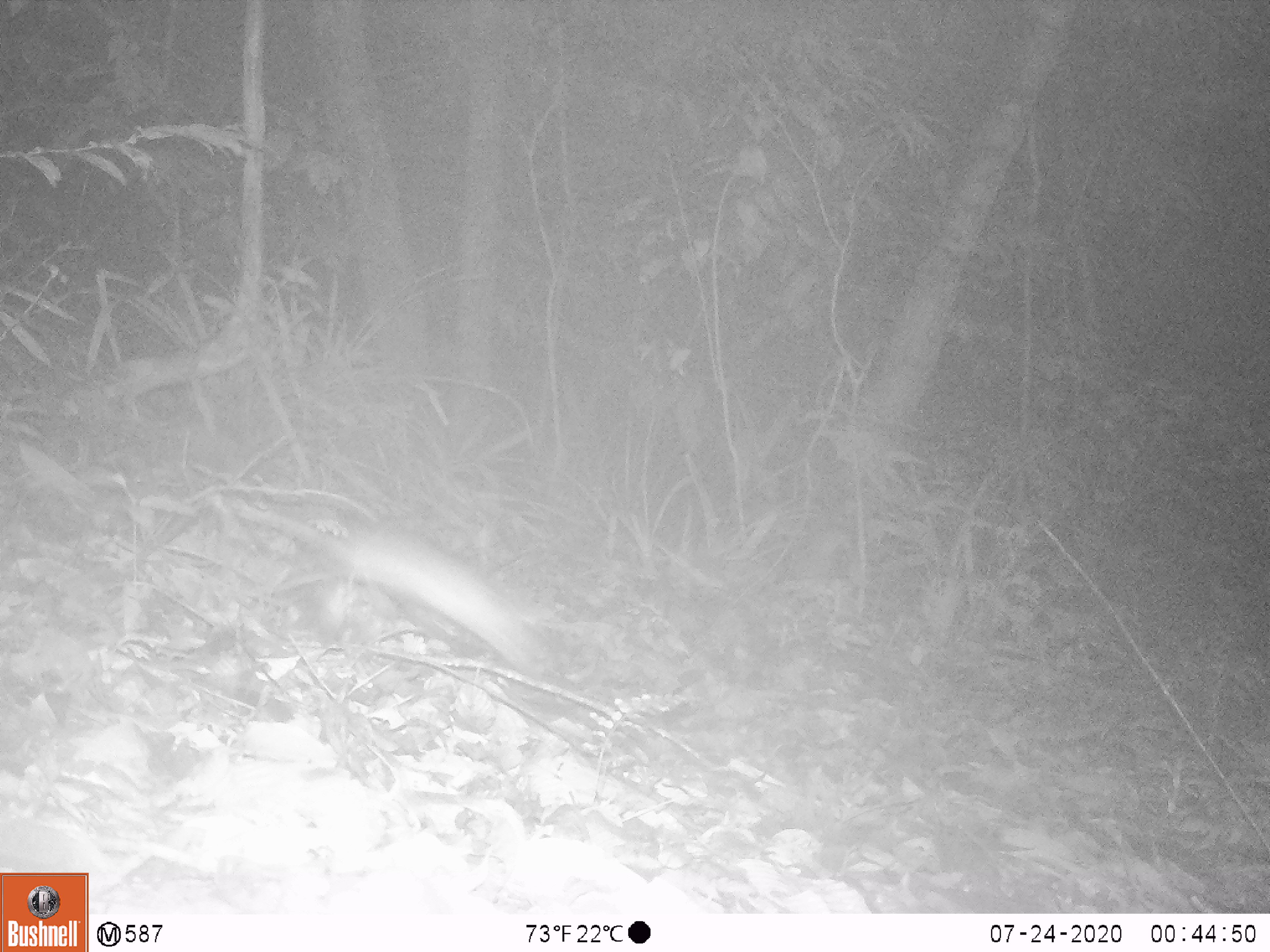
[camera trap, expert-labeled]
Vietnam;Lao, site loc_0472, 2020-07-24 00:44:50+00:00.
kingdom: Animalia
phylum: Chordata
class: Mammalia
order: Rodentia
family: Muridae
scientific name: Muridae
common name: old-world mice and rats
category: unidentified murid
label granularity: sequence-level